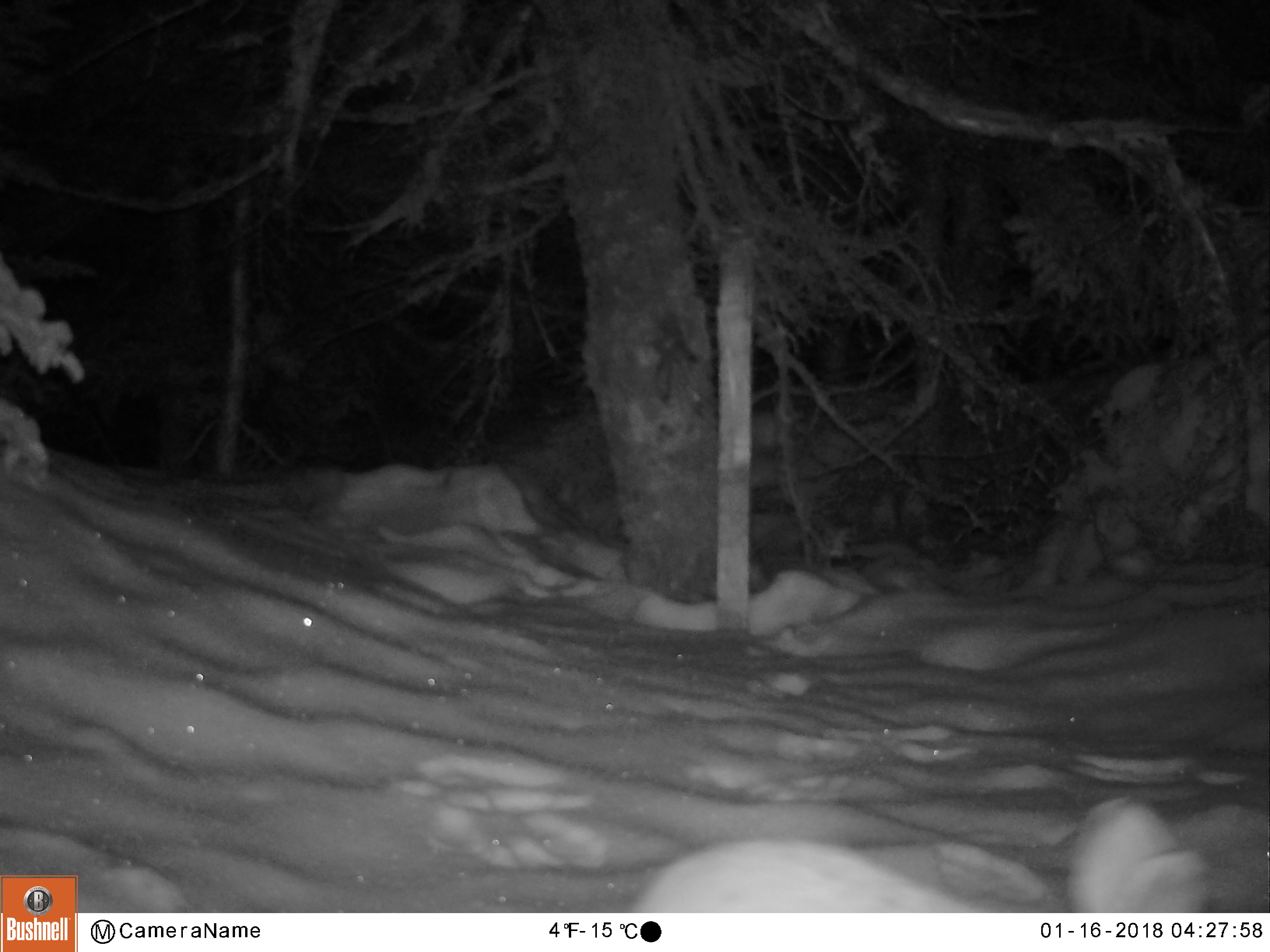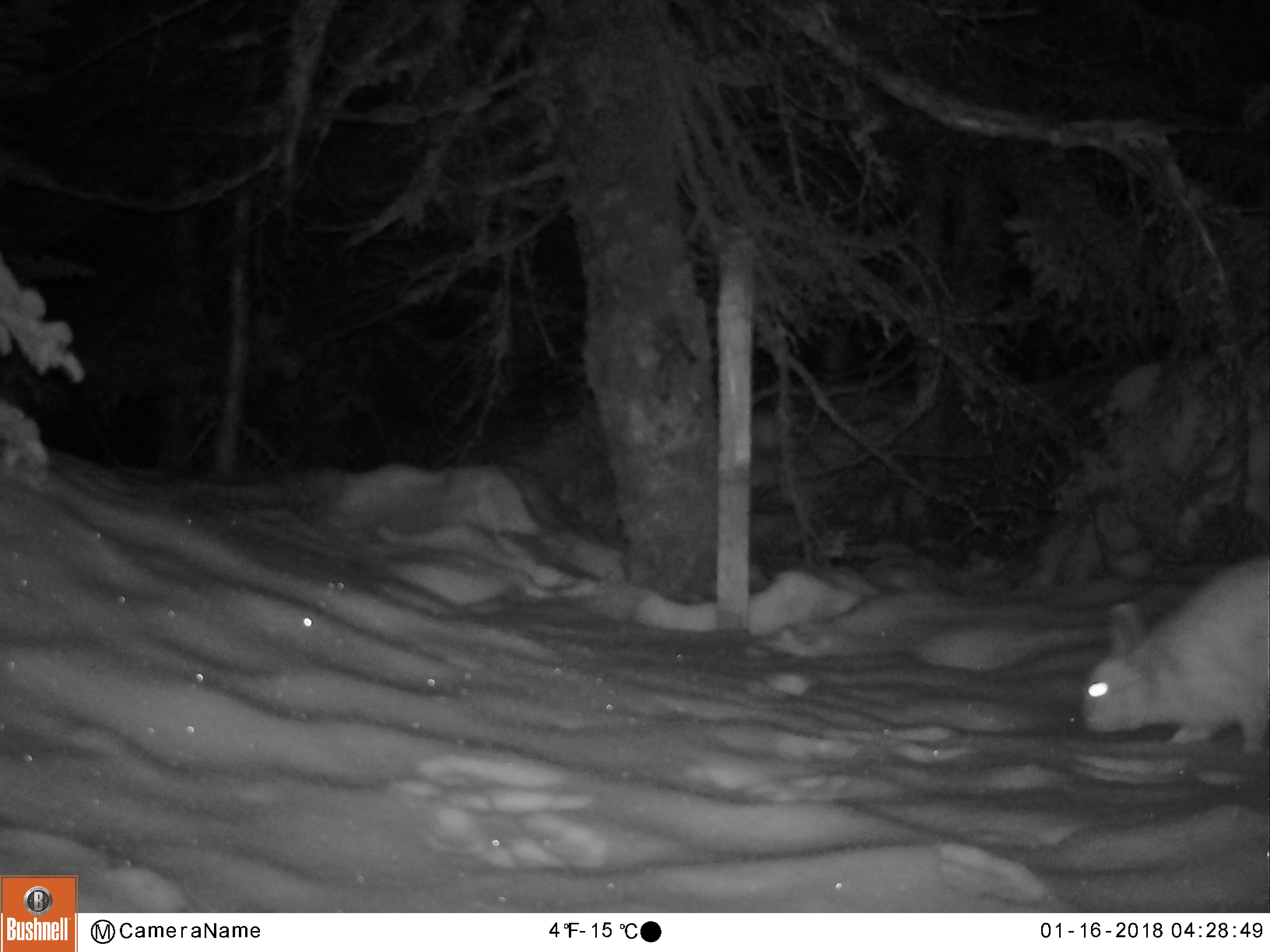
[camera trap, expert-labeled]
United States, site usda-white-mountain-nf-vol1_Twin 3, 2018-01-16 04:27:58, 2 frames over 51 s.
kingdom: Animalia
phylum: Chordata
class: Mammalia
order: Lagomorpha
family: Leporidae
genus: Lepus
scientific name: Lepus americanus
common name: snowshoe hare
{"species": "snowshoe hare (Lepus americanus)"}